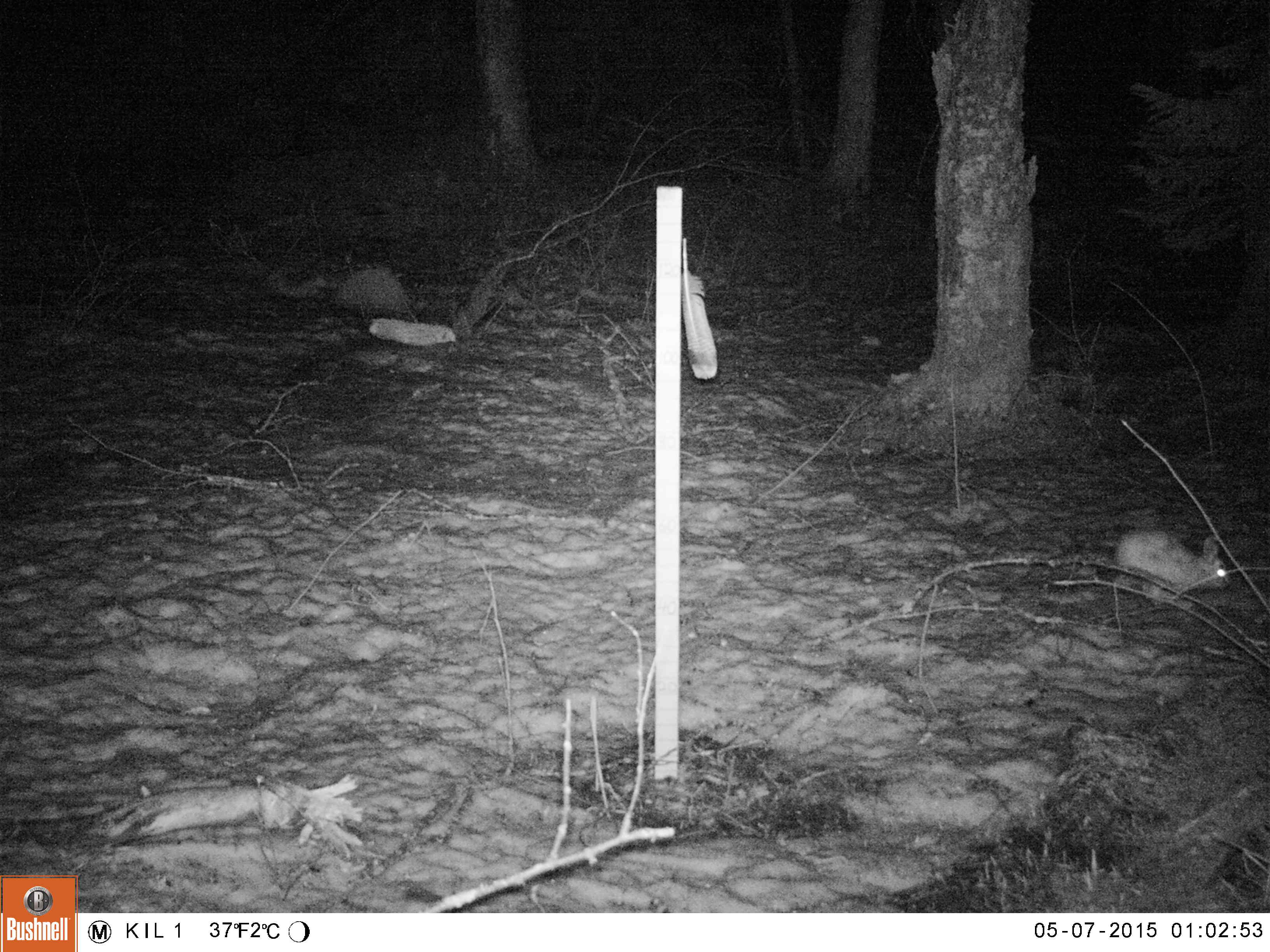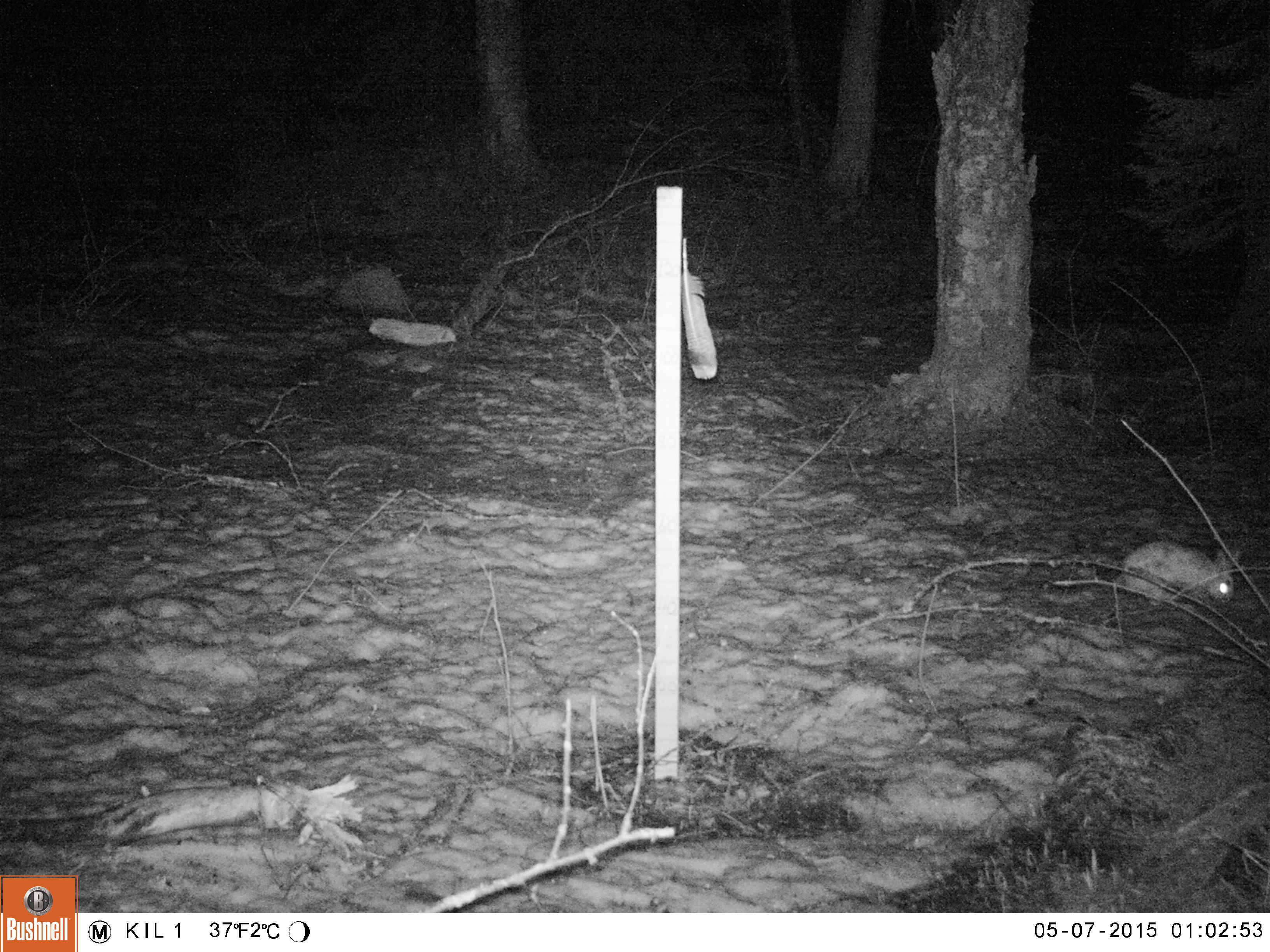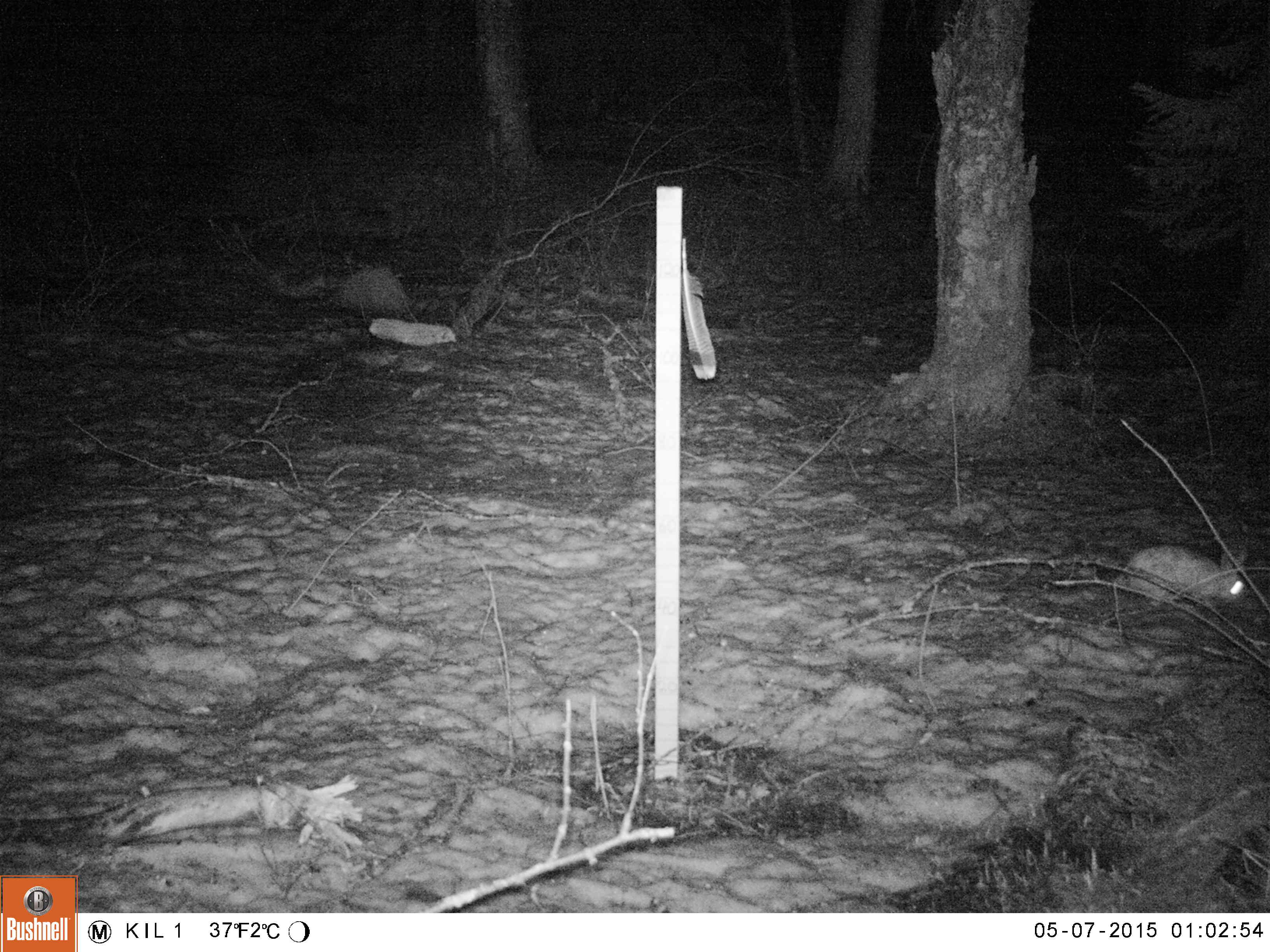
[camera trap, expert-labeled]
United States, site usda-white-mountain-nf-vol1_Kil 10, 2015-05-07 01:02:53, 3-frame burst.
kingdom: Animalia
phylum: Chordata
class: Mammalia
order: Lagomorpha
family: Leporidae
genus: Lepus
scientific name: Lepus americanus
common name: snowshoe hare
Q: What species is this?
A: Snowshoe hare (Lepus americanus).